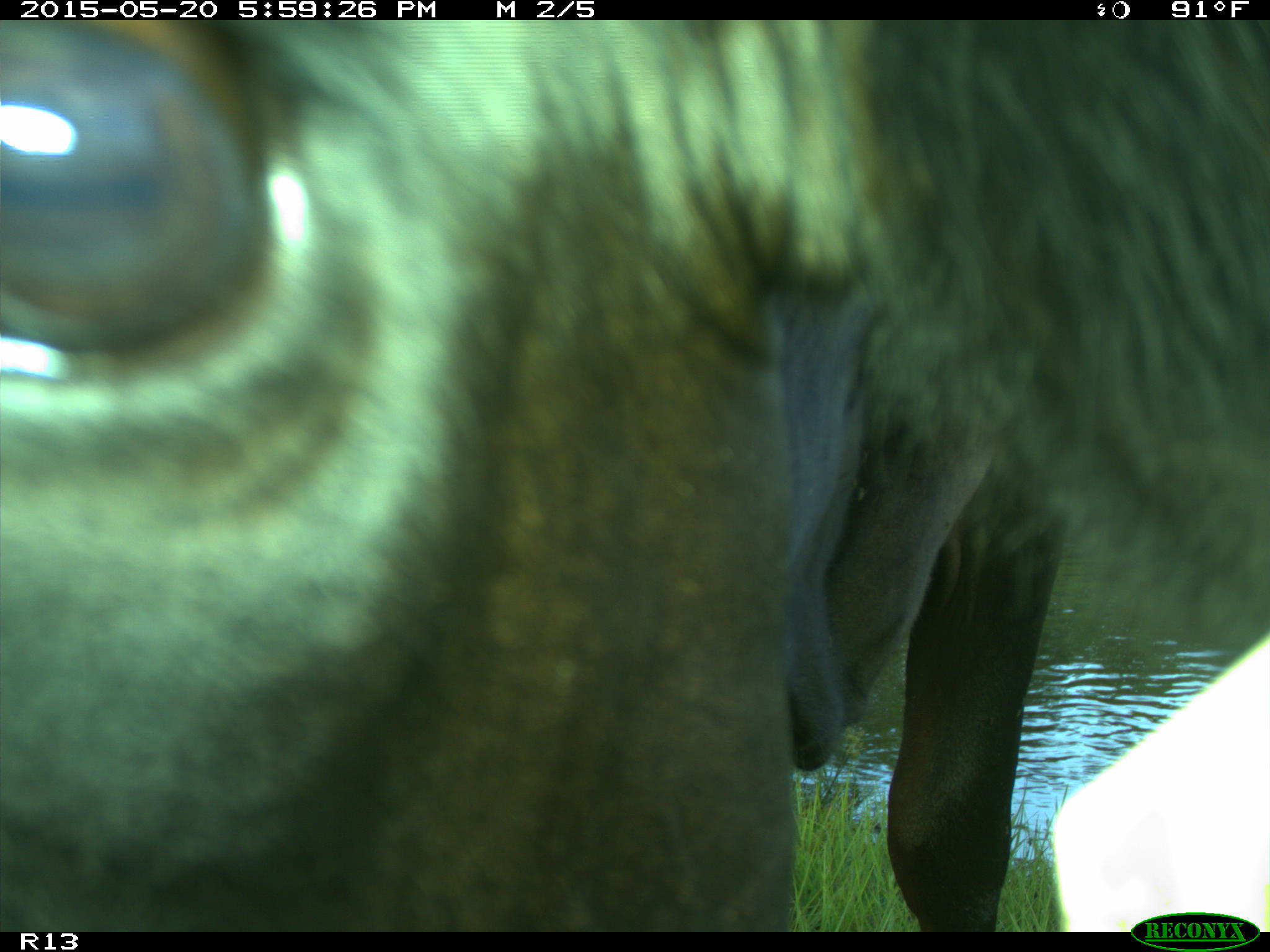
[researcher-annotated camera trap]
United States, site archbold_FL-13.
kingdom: Animalia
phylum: Chordata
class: Mammalia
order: Artiodactyla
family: Bovidae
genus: Bos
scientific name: Bos taurus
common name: domestic cow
Bos taurus (domestic cow).